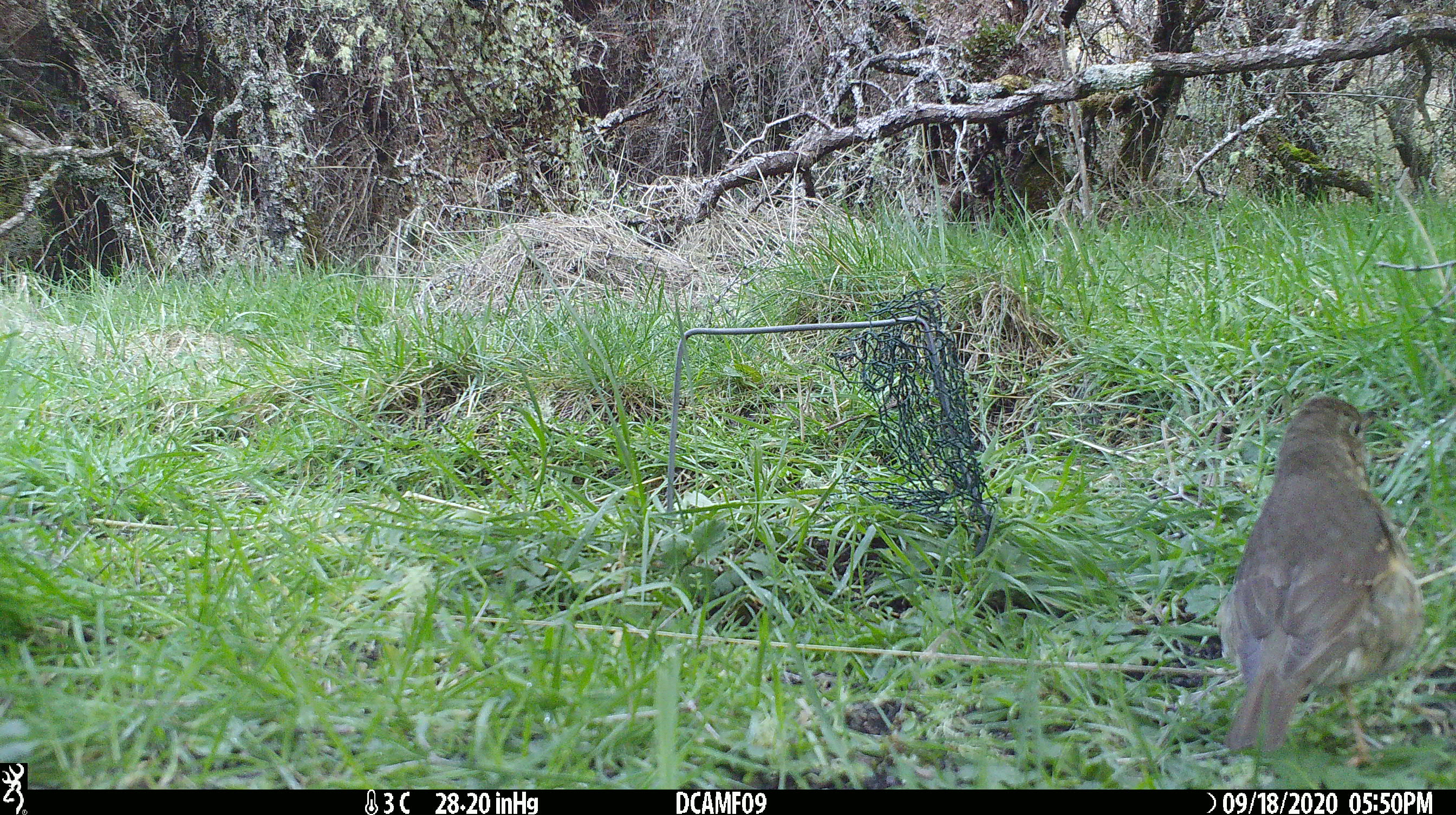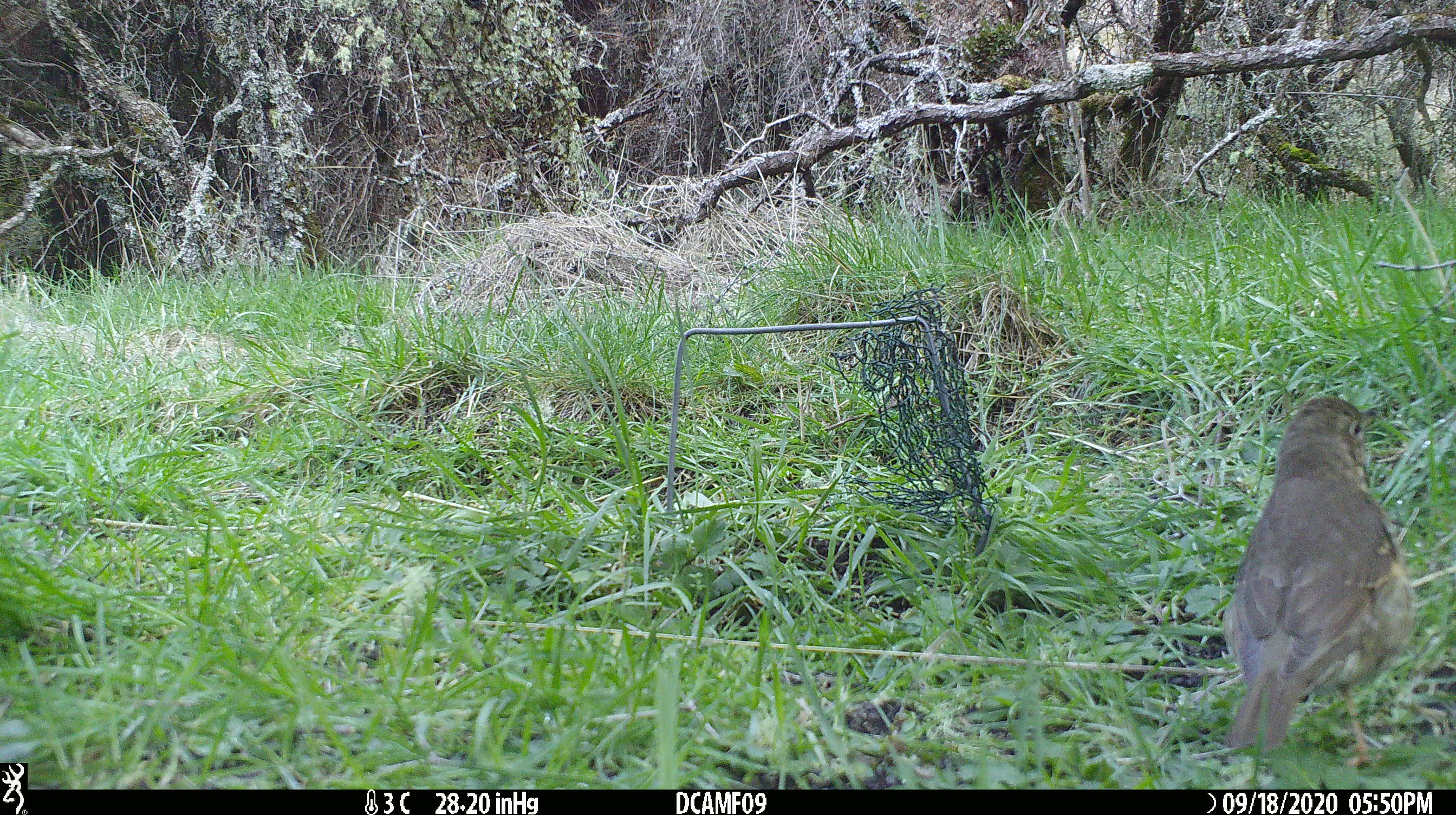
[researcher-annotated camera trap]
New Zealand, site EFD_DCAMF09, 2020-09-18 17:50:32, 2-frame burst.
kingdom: Animalia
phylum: Chordata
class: Aves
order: Passeriformes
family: Turdidae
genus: Turdus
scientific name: Turdus philomelos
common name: song thrush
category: thrush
Thrush (song thrush) (Turdus philomelos).